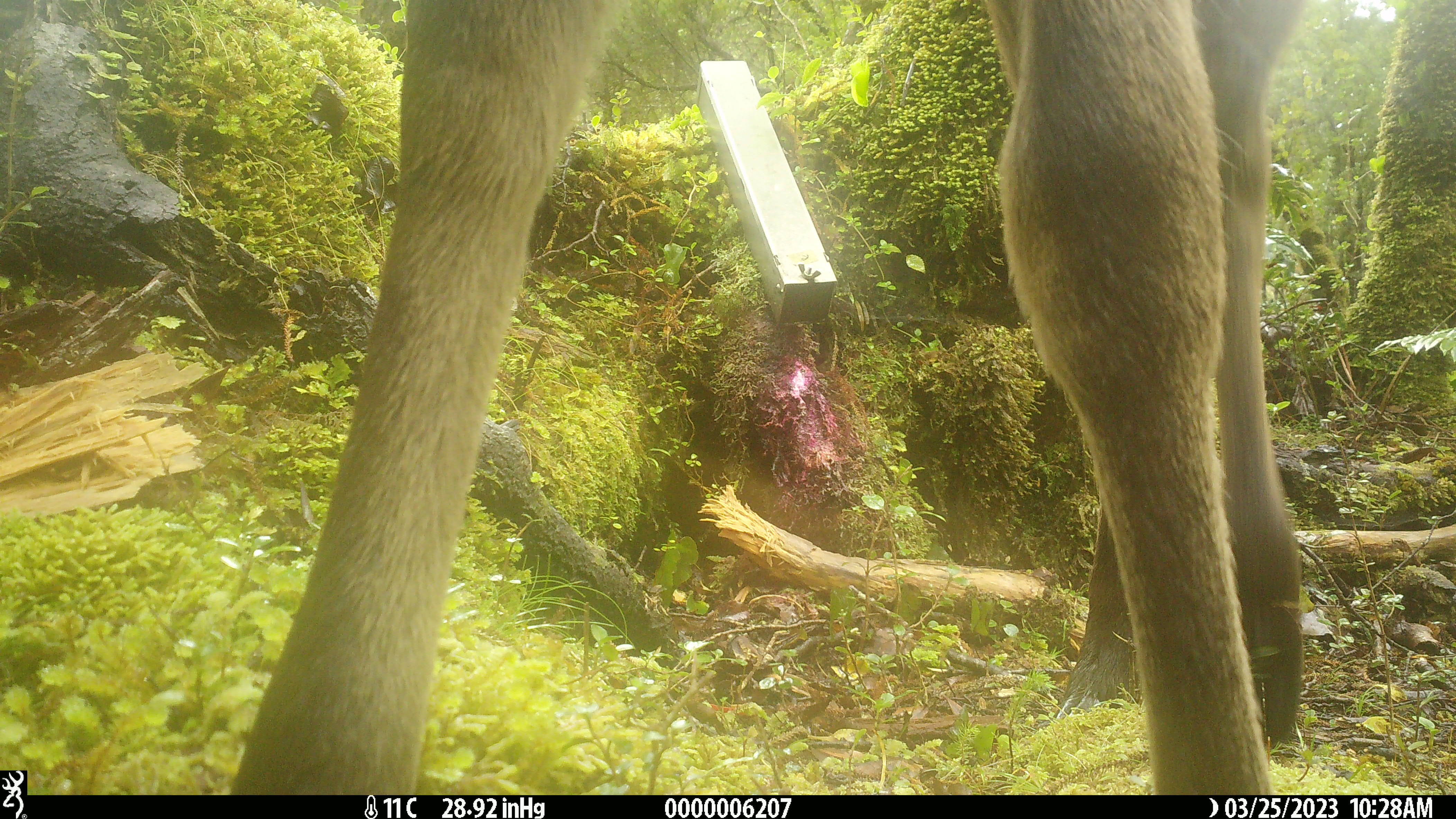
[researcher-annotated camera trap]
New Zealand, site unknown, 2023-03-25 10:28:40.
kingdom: Animalia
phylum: Chordata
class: Mammalia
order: Artiodactyla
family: Cervidae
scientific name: Cervidae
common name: deer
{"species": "deer (Cervidae)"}